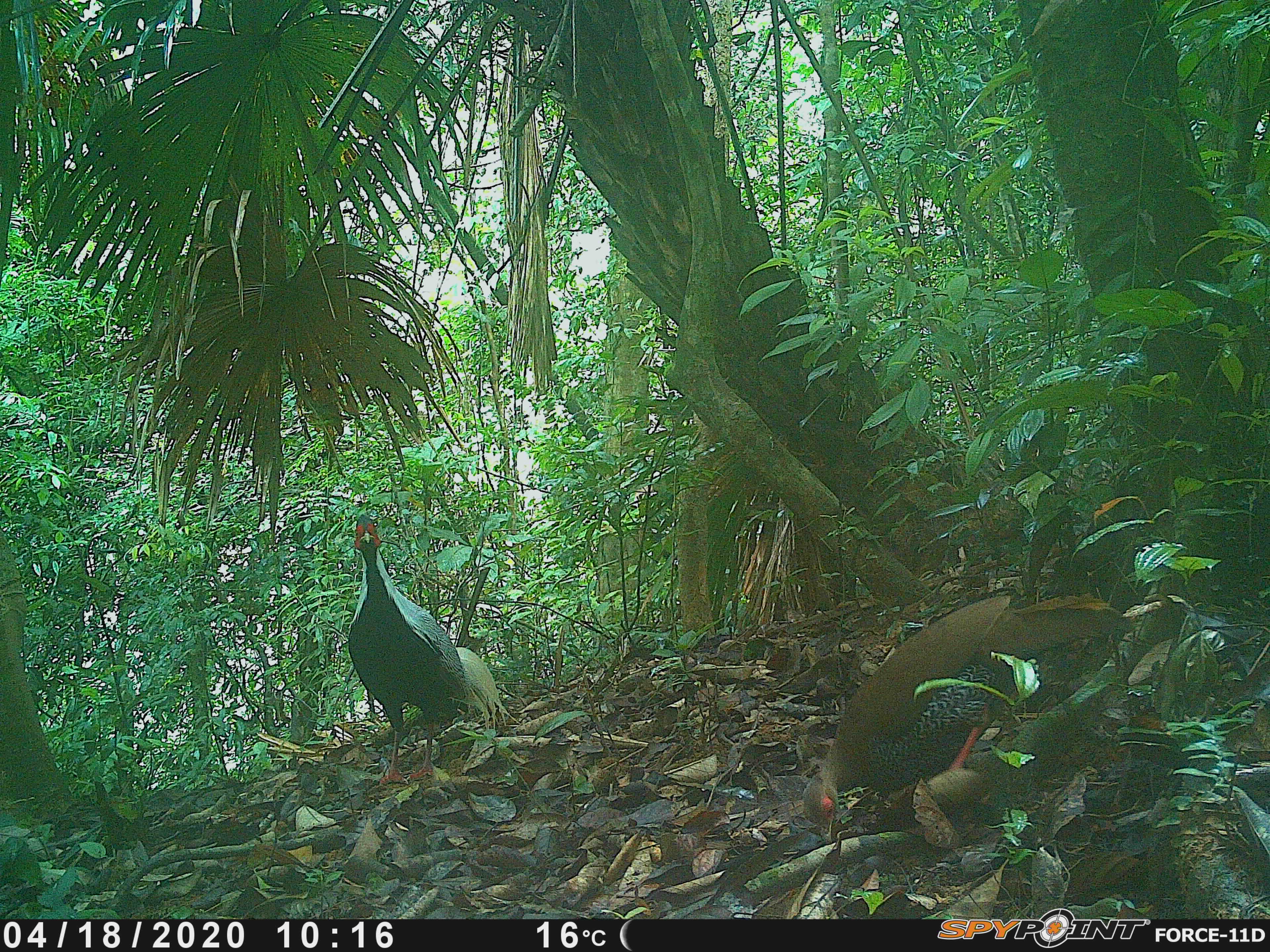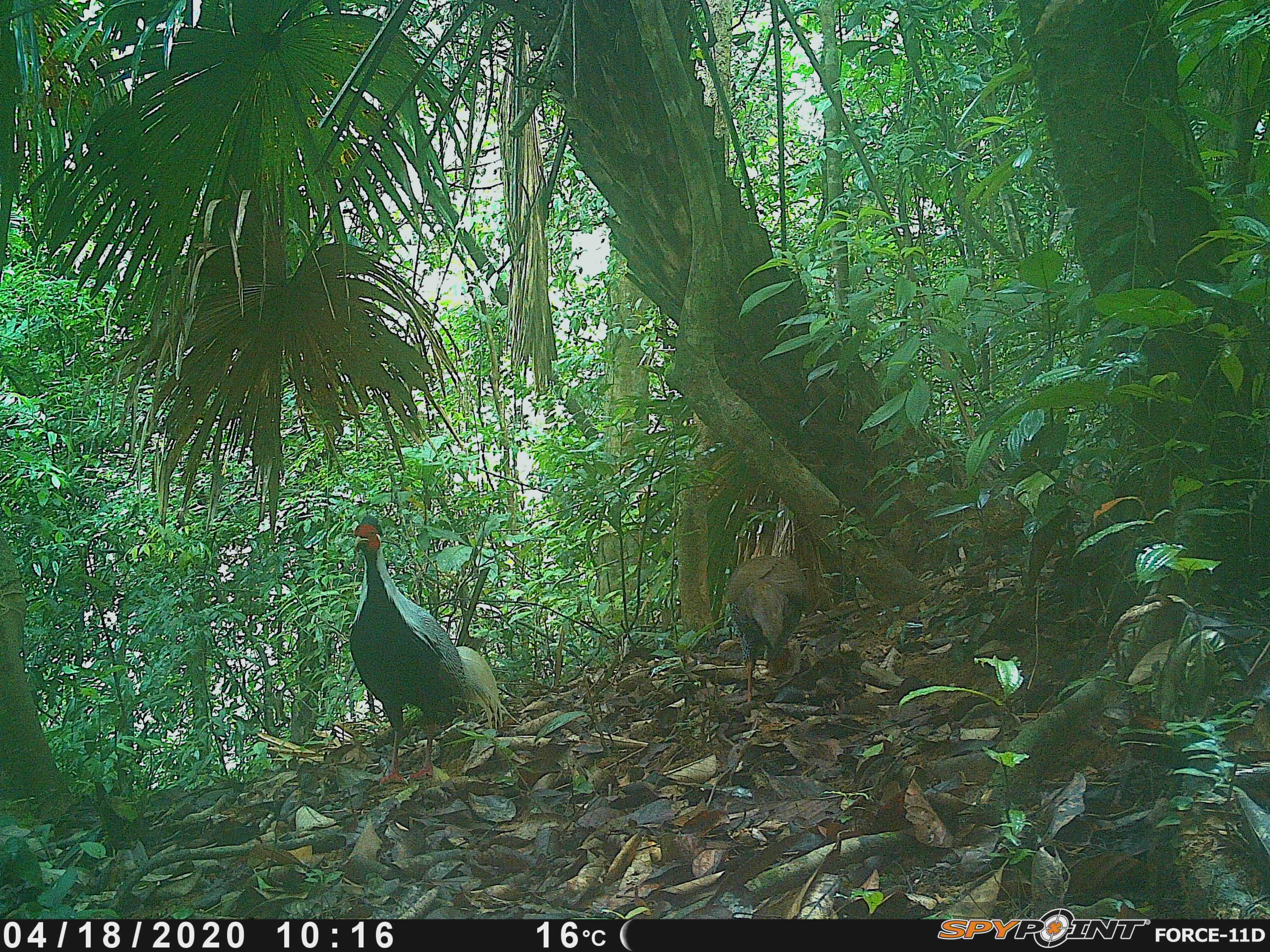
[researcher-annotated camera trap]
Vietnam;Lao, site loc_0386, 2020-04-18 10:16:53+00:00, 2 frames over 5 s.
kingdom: Animalia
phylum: Chordata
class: Aves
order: Galliformes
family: Phasianidae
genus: Lophura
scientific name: Lophura nycthemera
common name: silver pheasant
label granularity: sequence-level